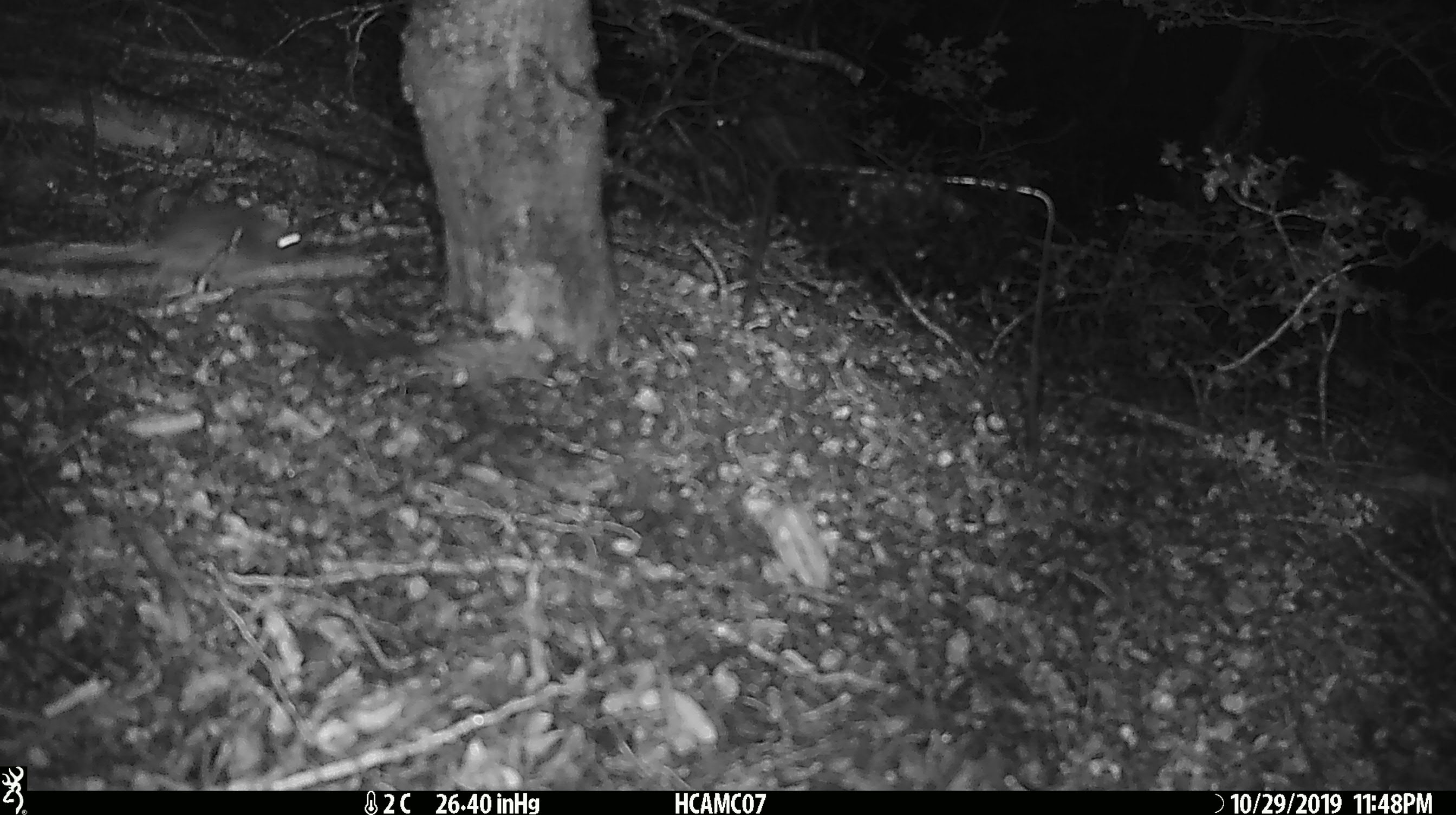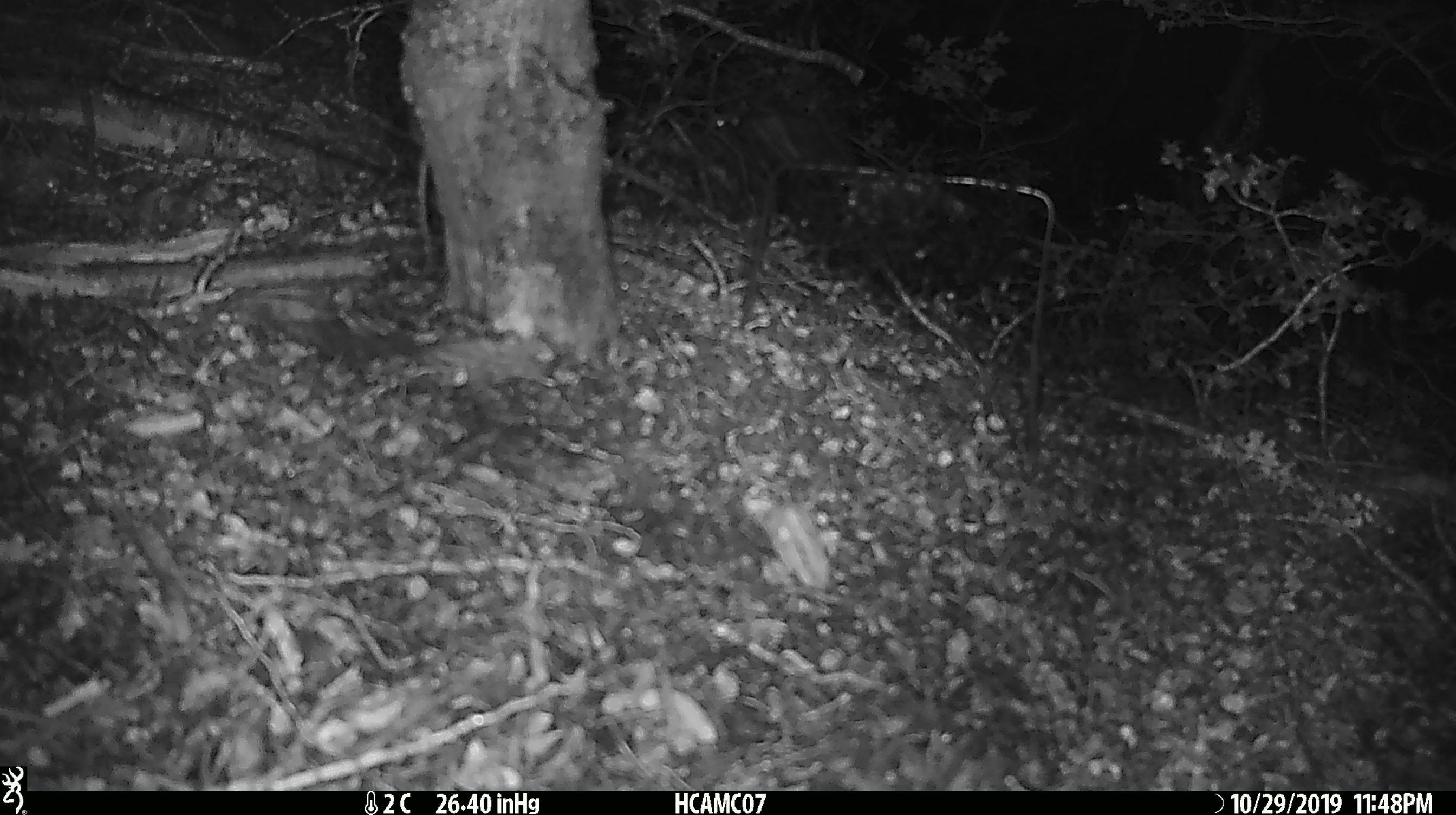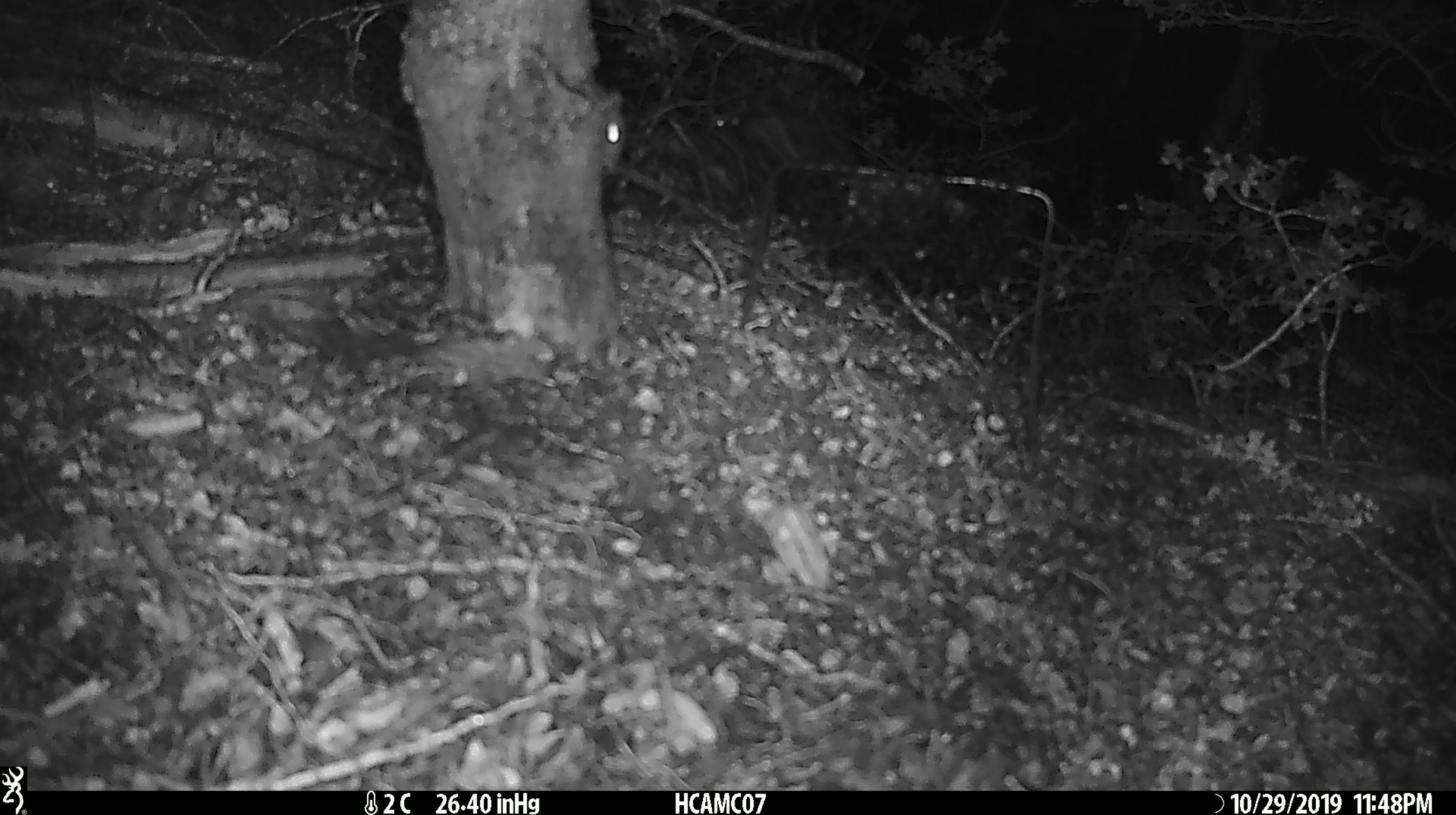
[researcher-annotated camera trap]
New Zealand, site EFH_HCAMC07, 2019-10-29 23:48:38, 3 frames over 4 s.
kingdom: Animalia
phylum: Chordata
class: Mammalia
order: Rodentia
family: Muridae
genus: Mus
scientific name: Mus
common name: mouse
Mouse (Mus).